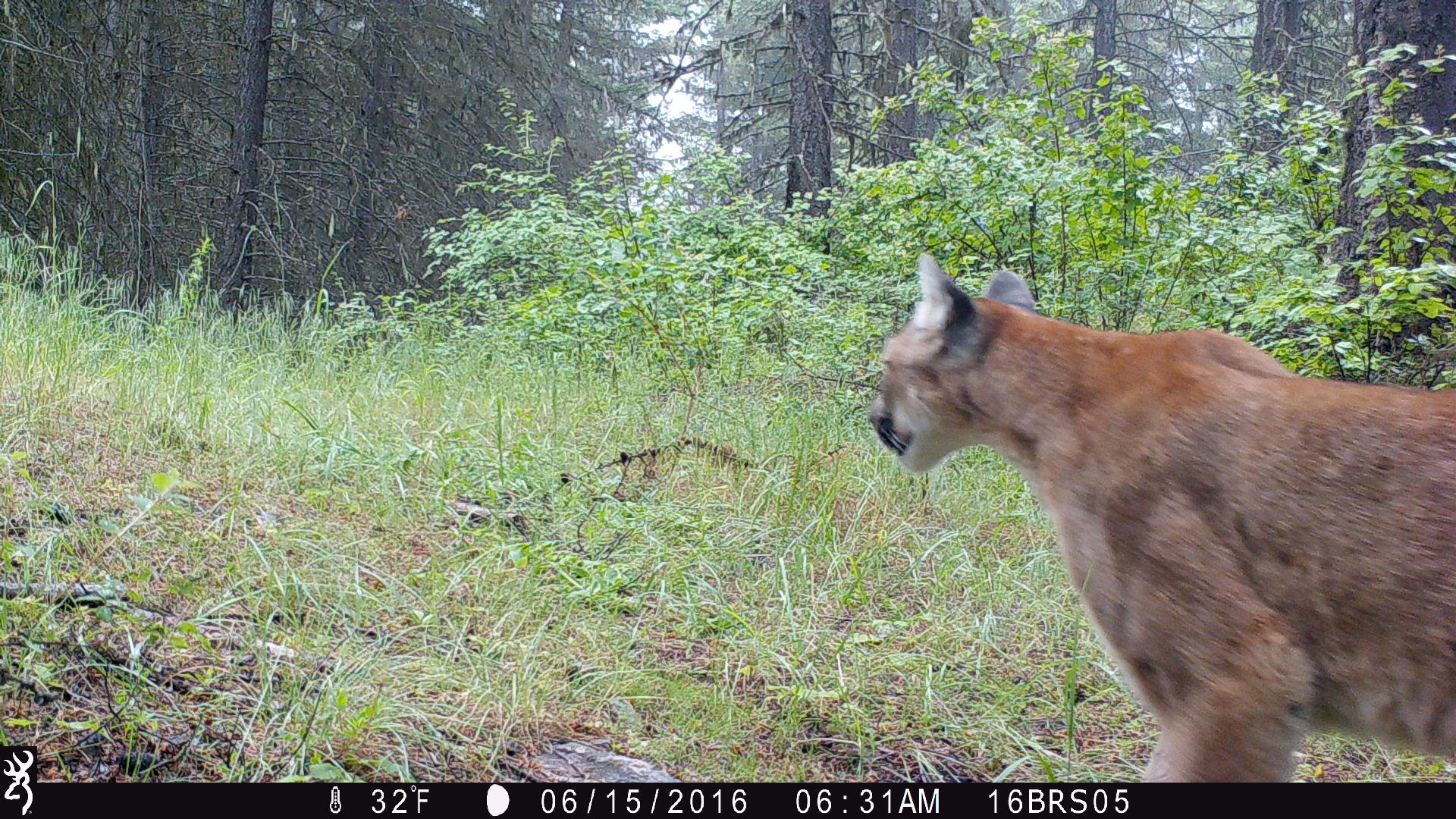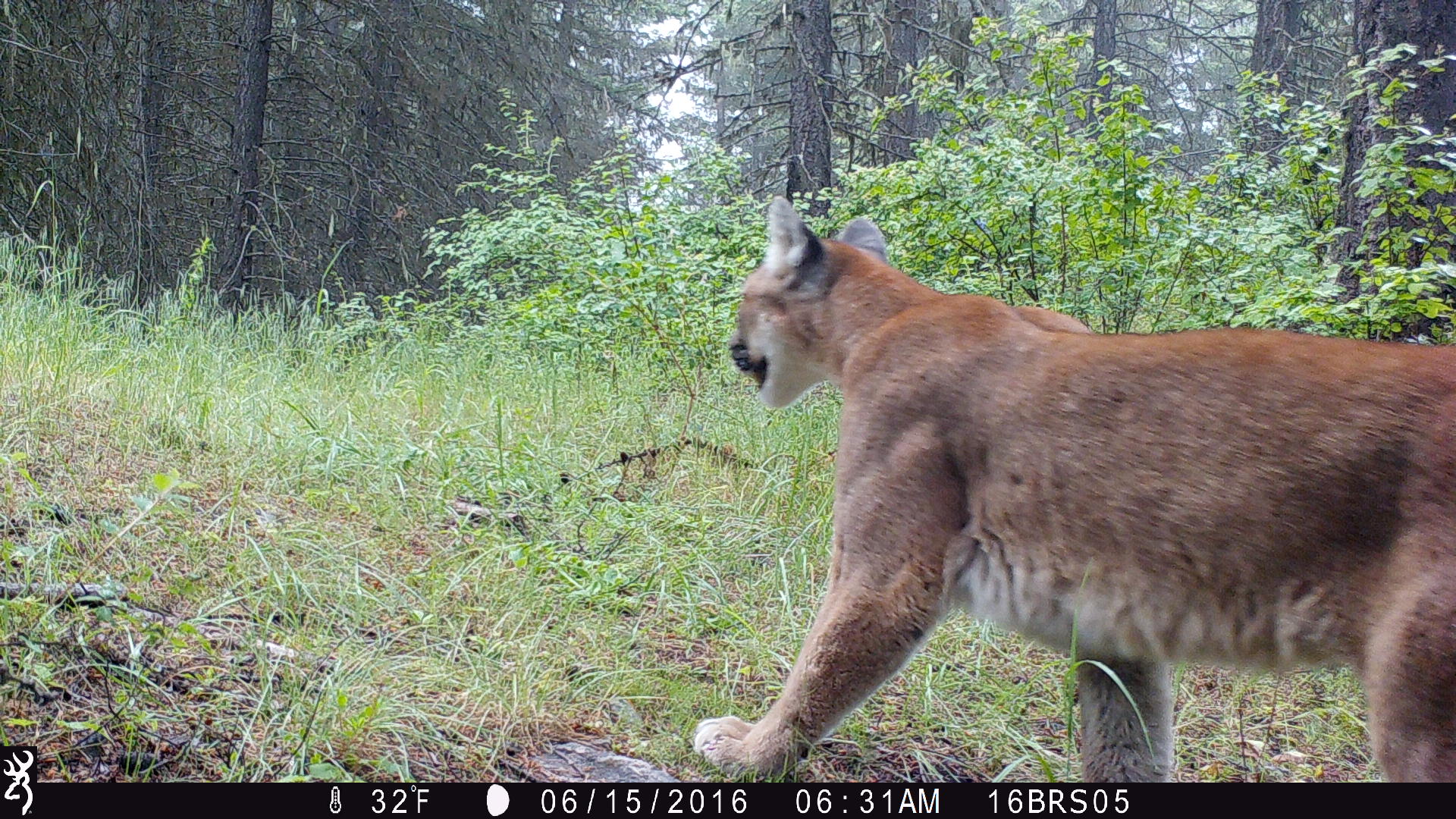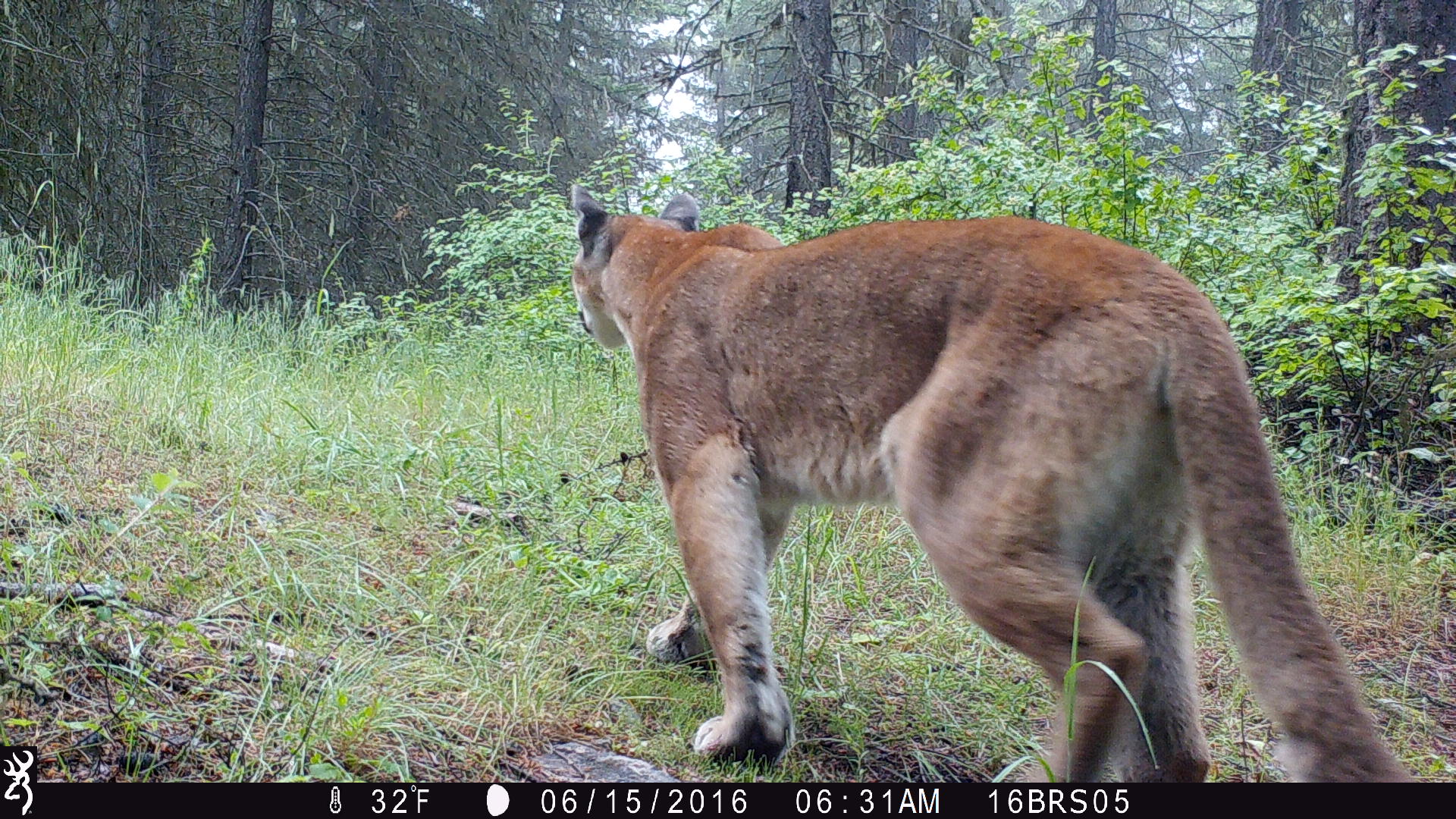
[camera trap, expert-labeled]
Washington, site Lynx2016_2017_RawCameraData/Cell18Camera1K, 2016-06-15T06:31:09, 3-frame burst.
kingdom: Animalia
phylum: Chordata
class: Mammalia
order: Carnivora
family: Felidae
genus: Puma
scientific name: Puma concolor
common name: mountain lion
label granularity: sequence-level